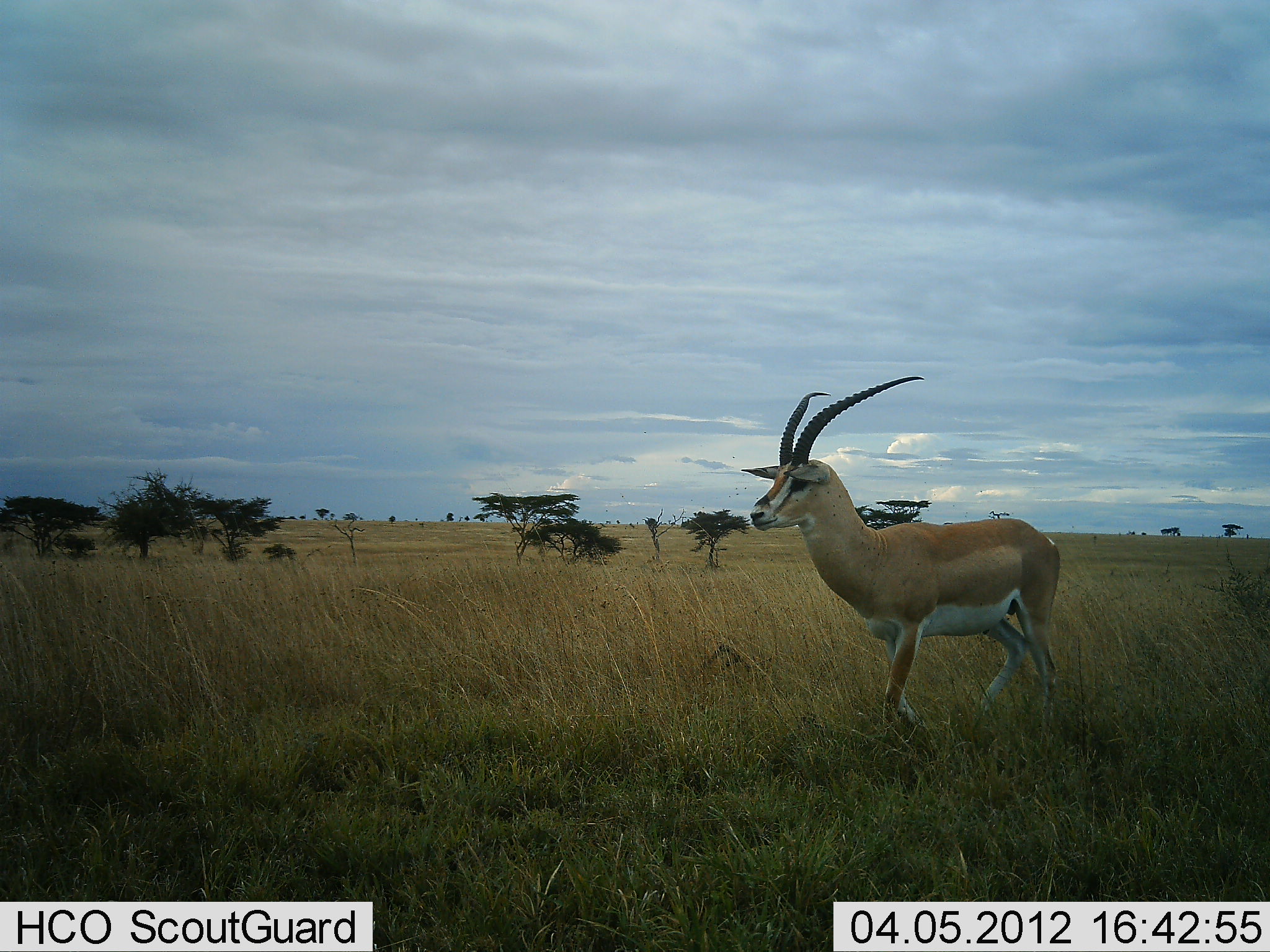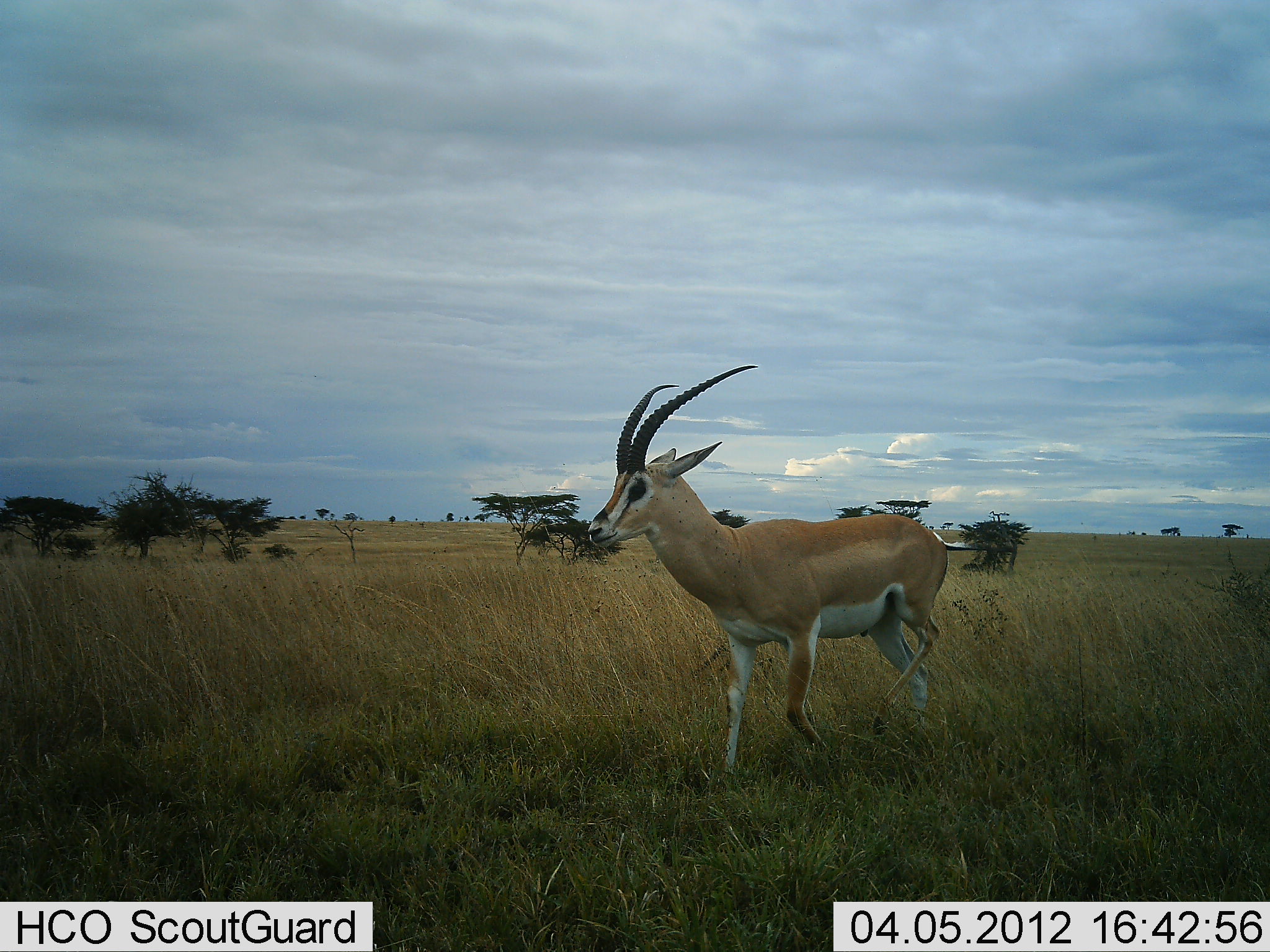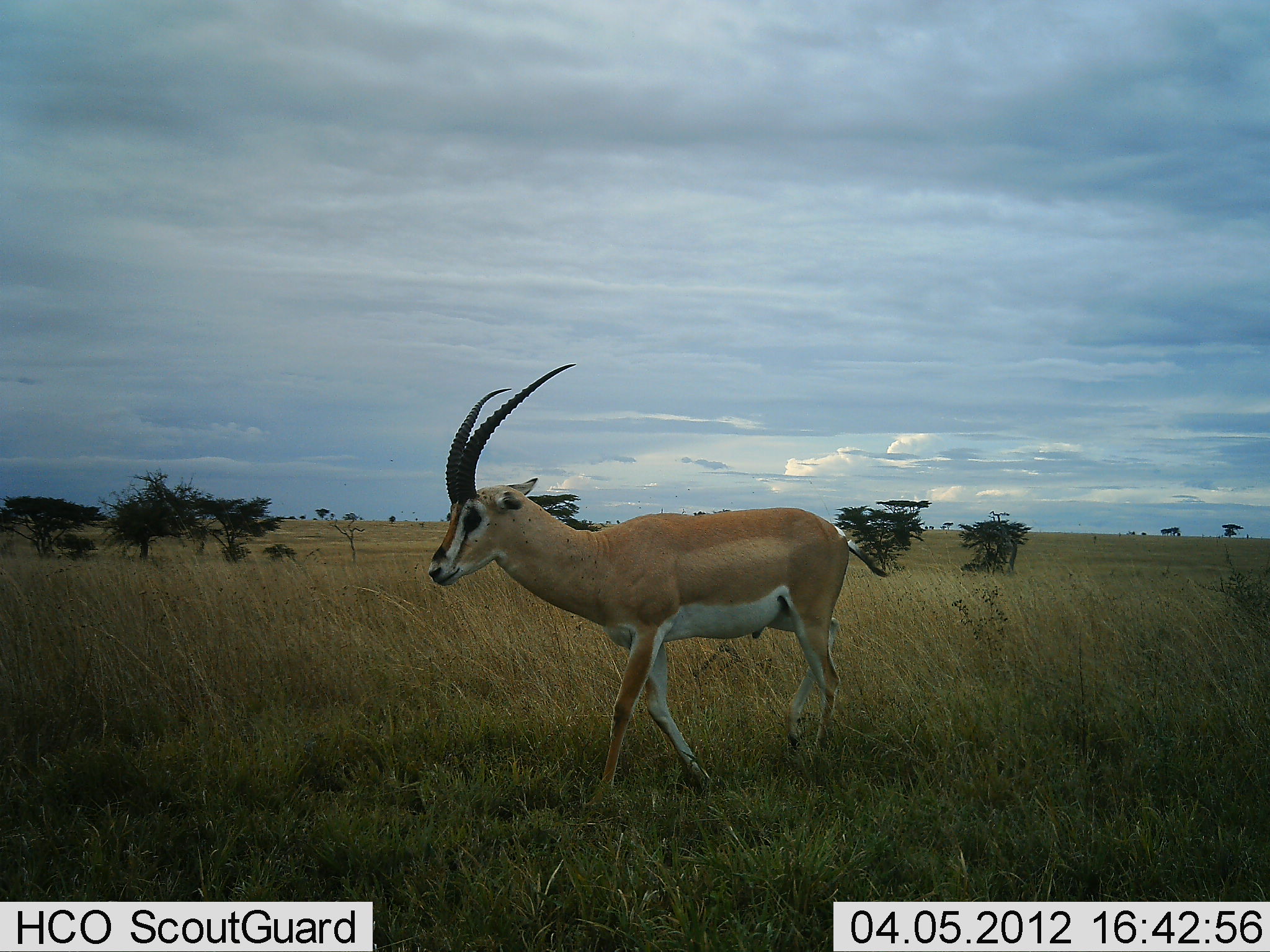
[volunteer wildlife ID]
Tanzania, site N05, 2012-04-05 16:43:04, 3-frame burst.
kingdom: Animalia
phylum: Chordata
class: Mammalia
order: Artiodactyla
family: Bovidae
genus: Nanger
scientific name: Nanger granti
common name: grant's gazelle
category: gazellegrants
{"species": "gazellegrants (grant's gazelle) (Nanger granti)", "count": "1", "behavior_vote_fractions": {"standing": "0%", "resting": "0%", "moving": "100%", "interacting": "0%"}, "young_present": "0%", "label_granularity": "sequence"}